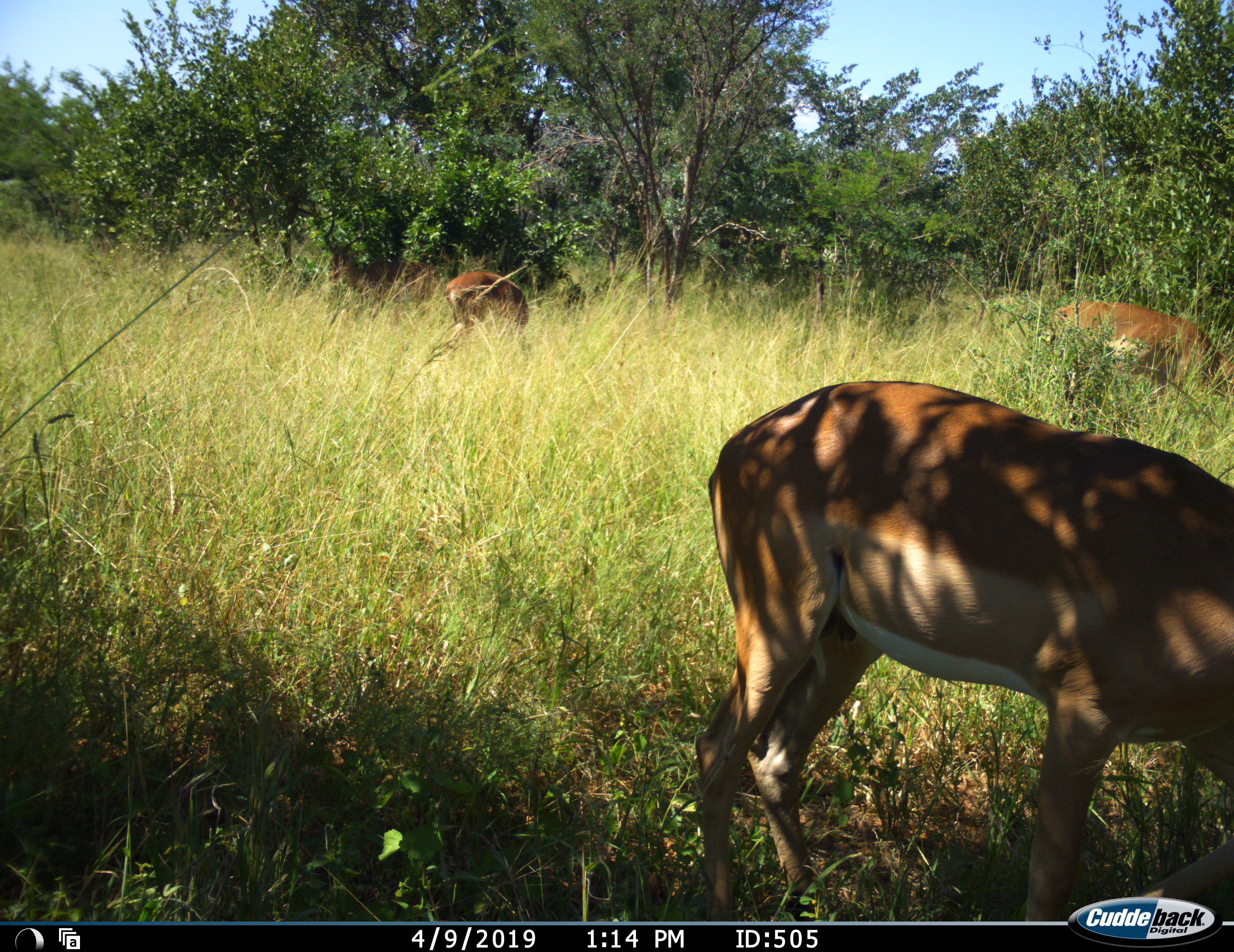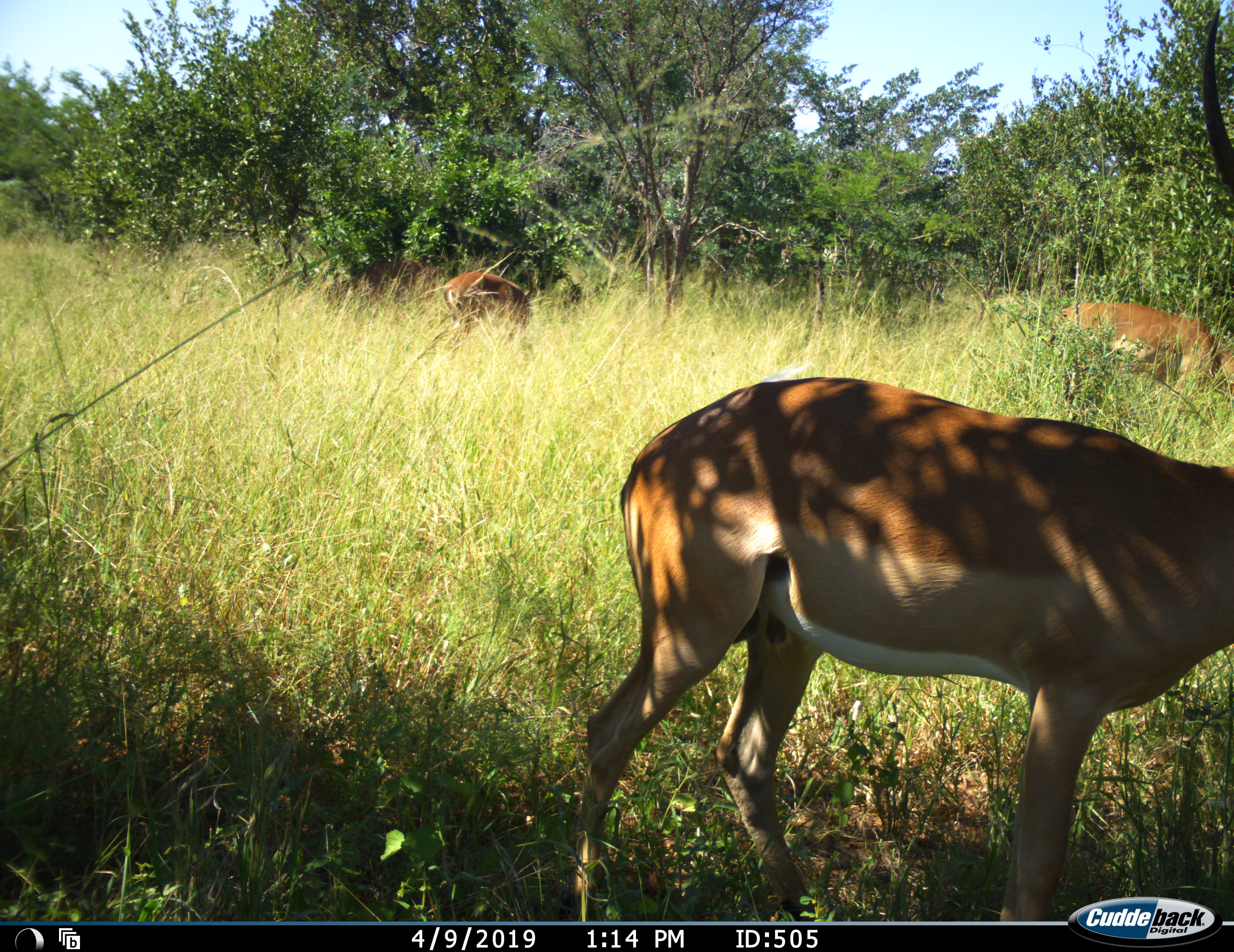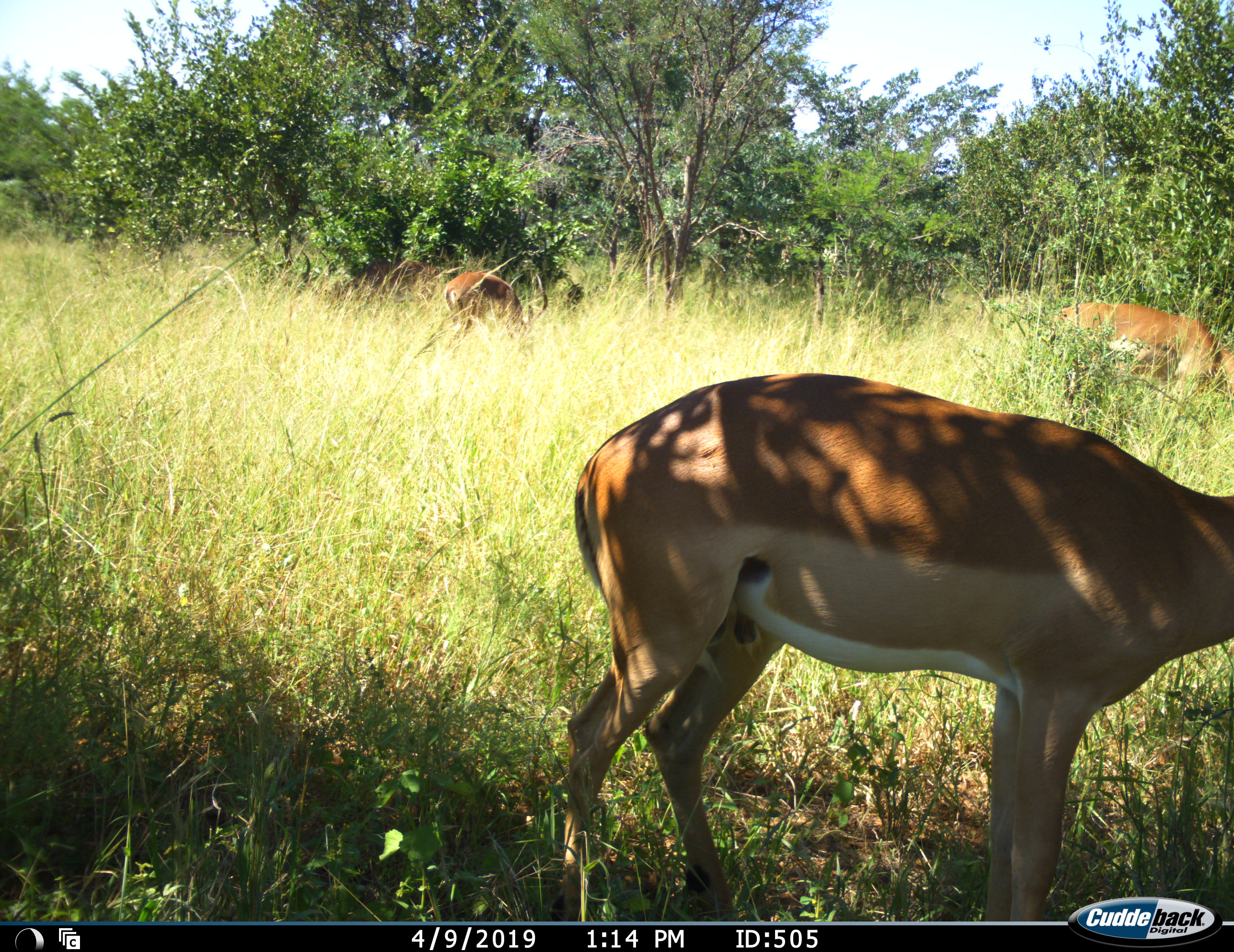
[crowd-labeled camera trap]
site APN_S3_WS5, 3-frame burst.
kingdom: Animalia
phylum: Chordata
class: Mammalia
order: Artiodactyla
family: Bovidae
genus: Aepyceros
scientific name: Aepyceros melampus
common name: impala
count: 4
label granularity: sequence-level